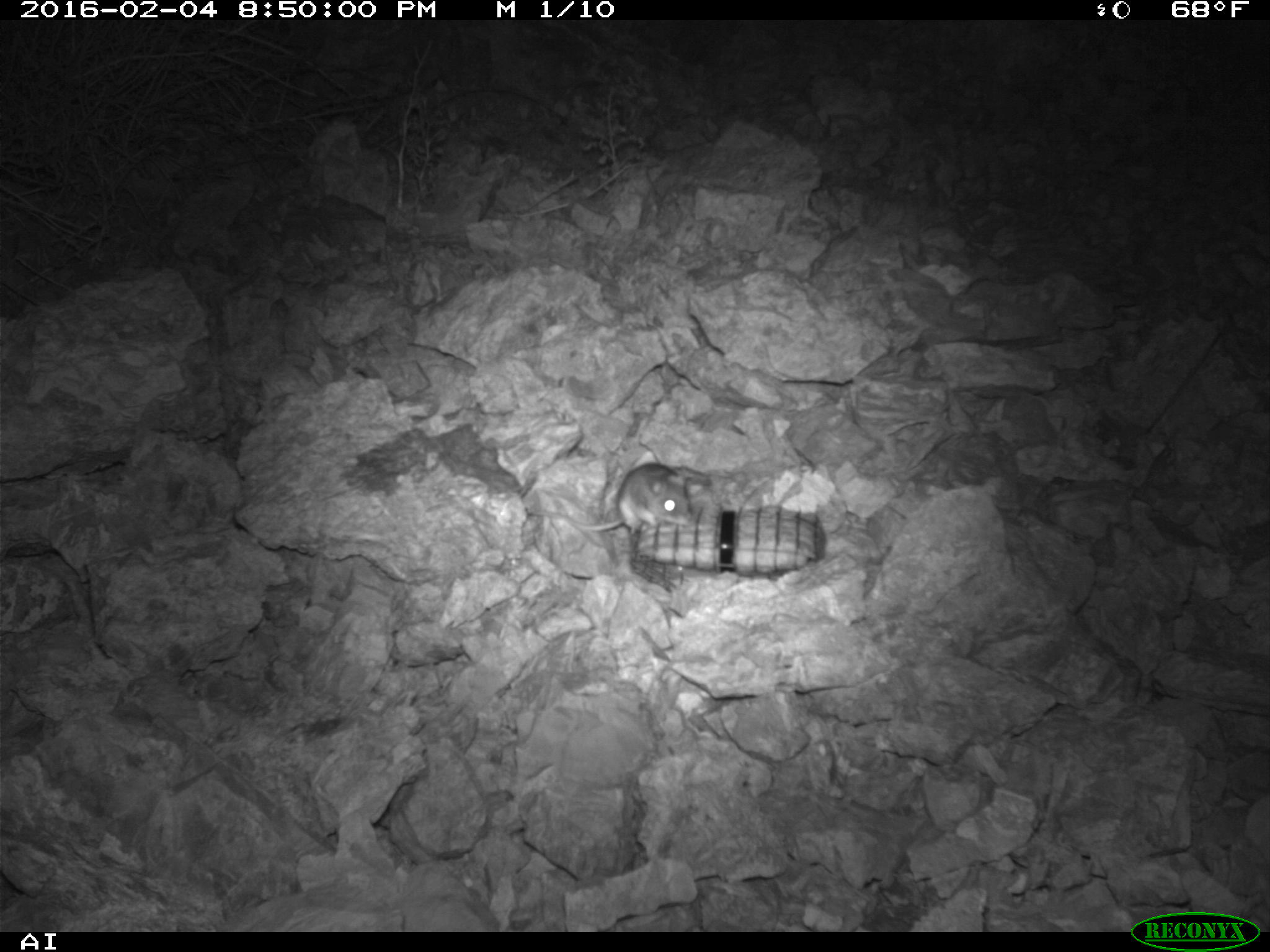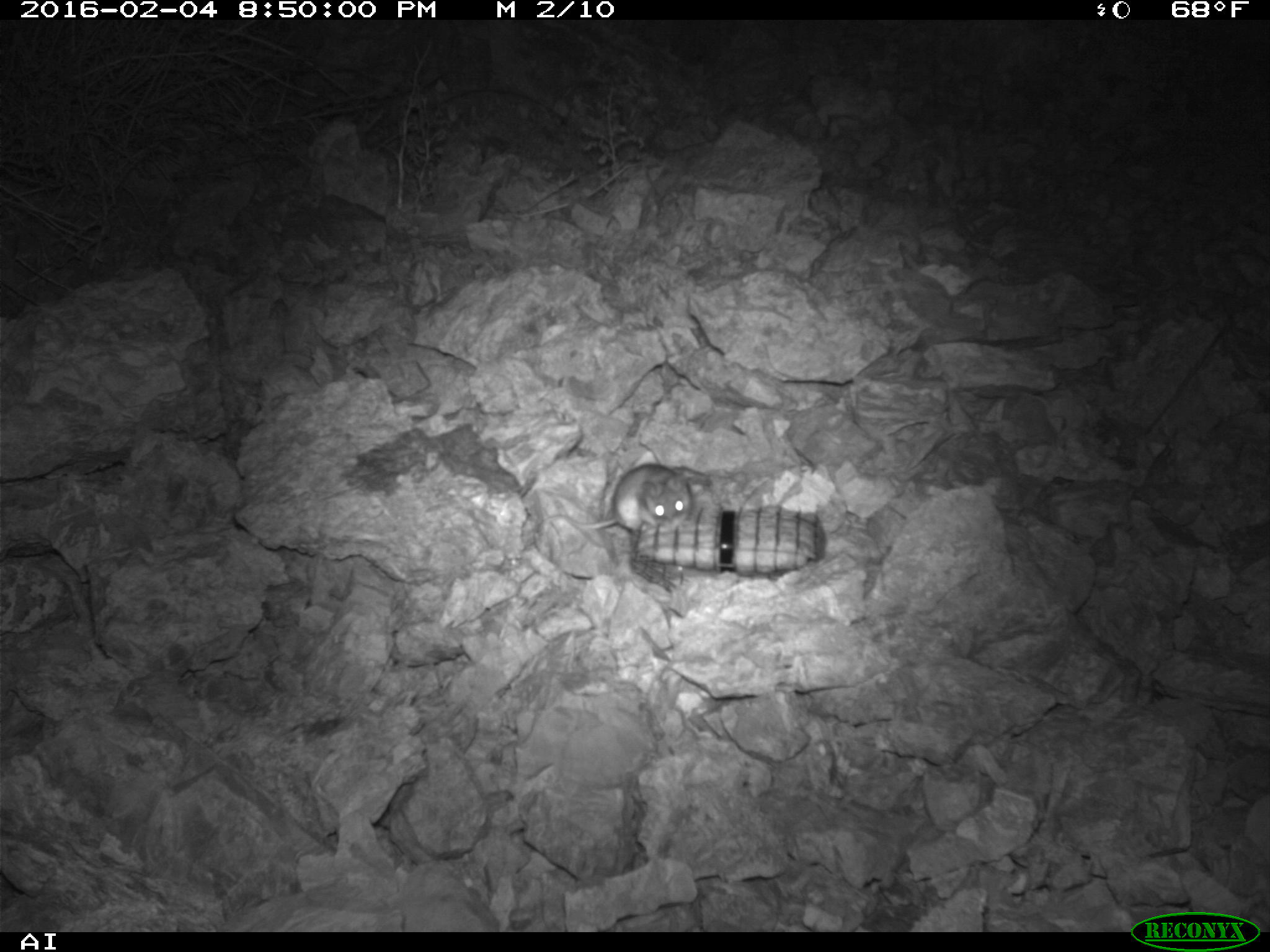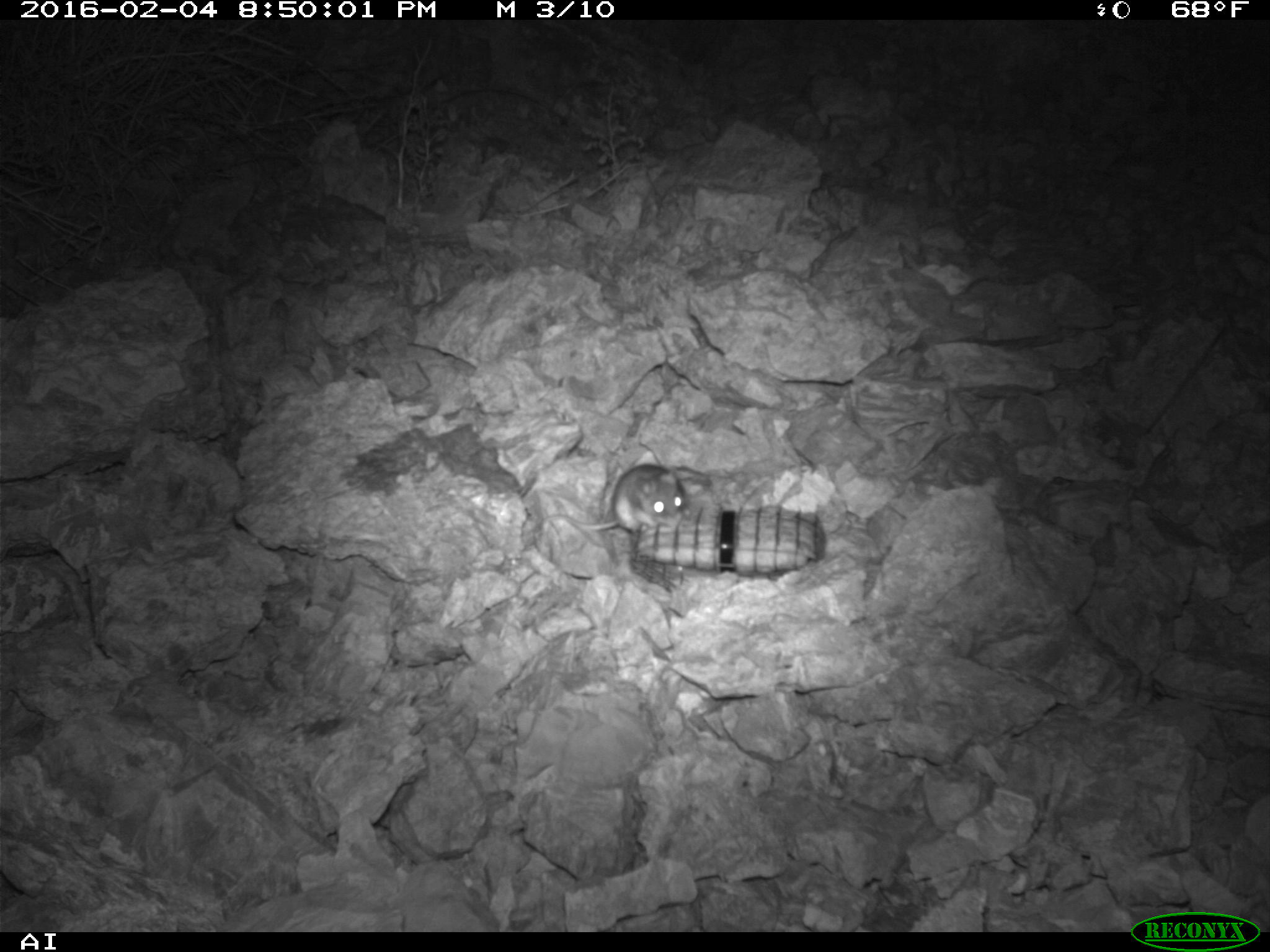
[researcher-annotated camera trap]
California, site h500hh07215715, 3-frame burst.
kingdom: Animalia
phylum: Chordata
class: Mammalia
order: Rodentia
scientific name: Rodentia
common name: rodent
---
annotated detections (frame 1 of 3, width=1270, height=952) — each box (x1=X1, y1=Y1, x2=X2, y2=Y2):
rodent: (x1=523, y1=462, x2=692, y2=536)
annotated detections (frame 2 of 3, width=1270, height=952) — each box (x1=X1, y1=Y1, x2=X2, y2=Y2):
rodent: (x1=538, y1=462, x2=692, y2=537)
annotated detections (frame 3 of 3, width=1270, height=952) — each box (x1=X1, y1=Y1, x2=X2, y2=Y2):
rodent: (x1=541, y1=464, x2=689, y2=534)